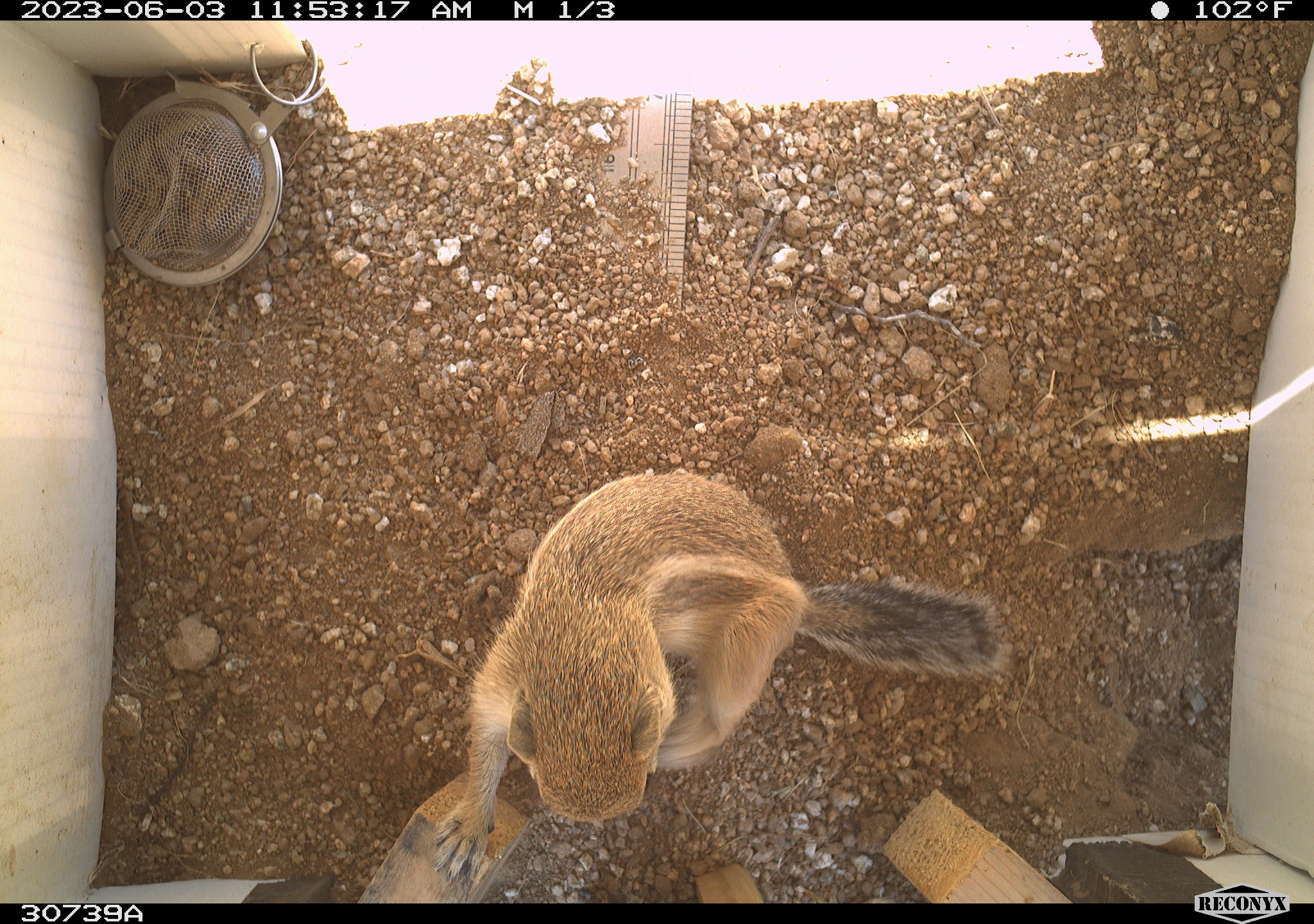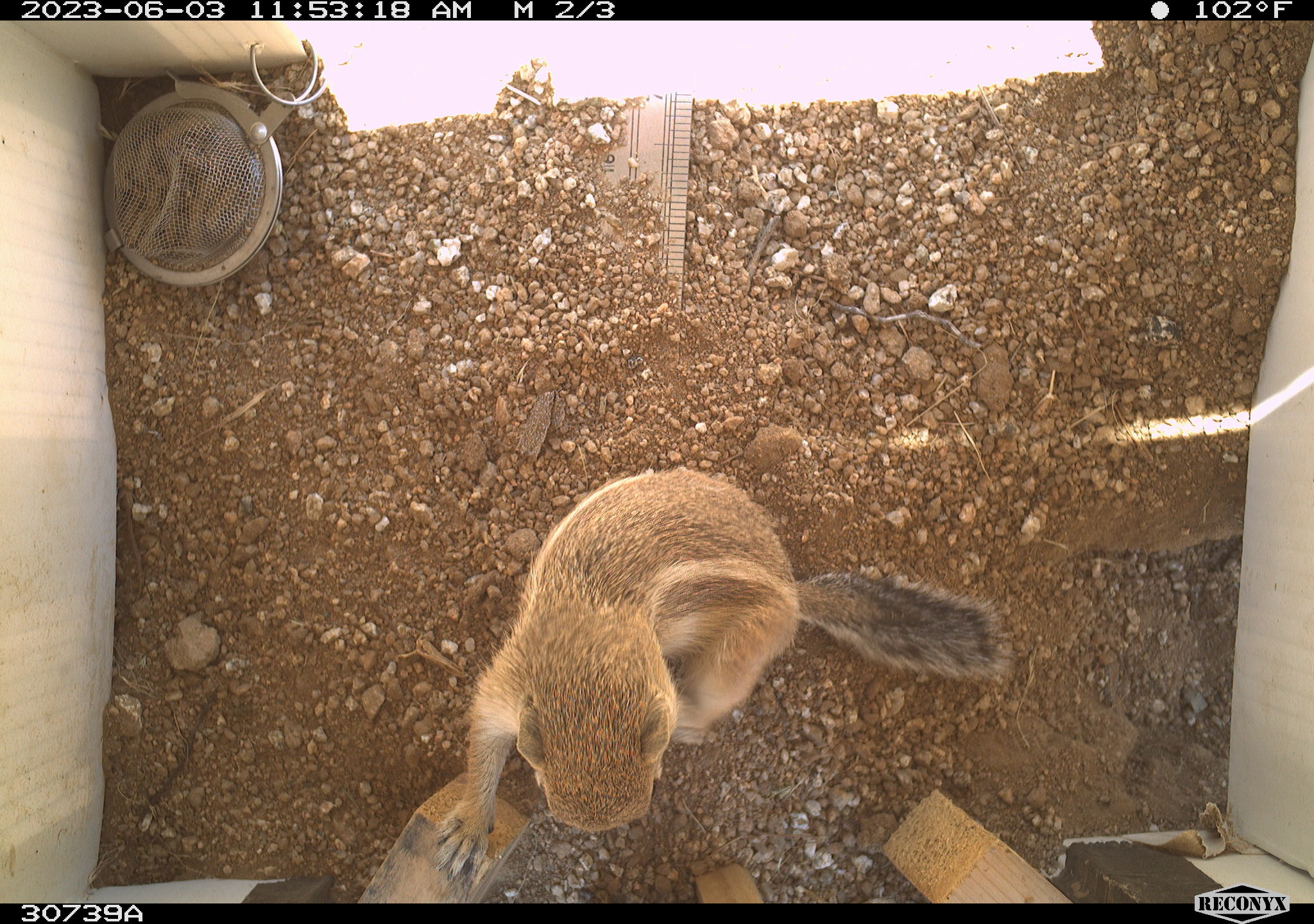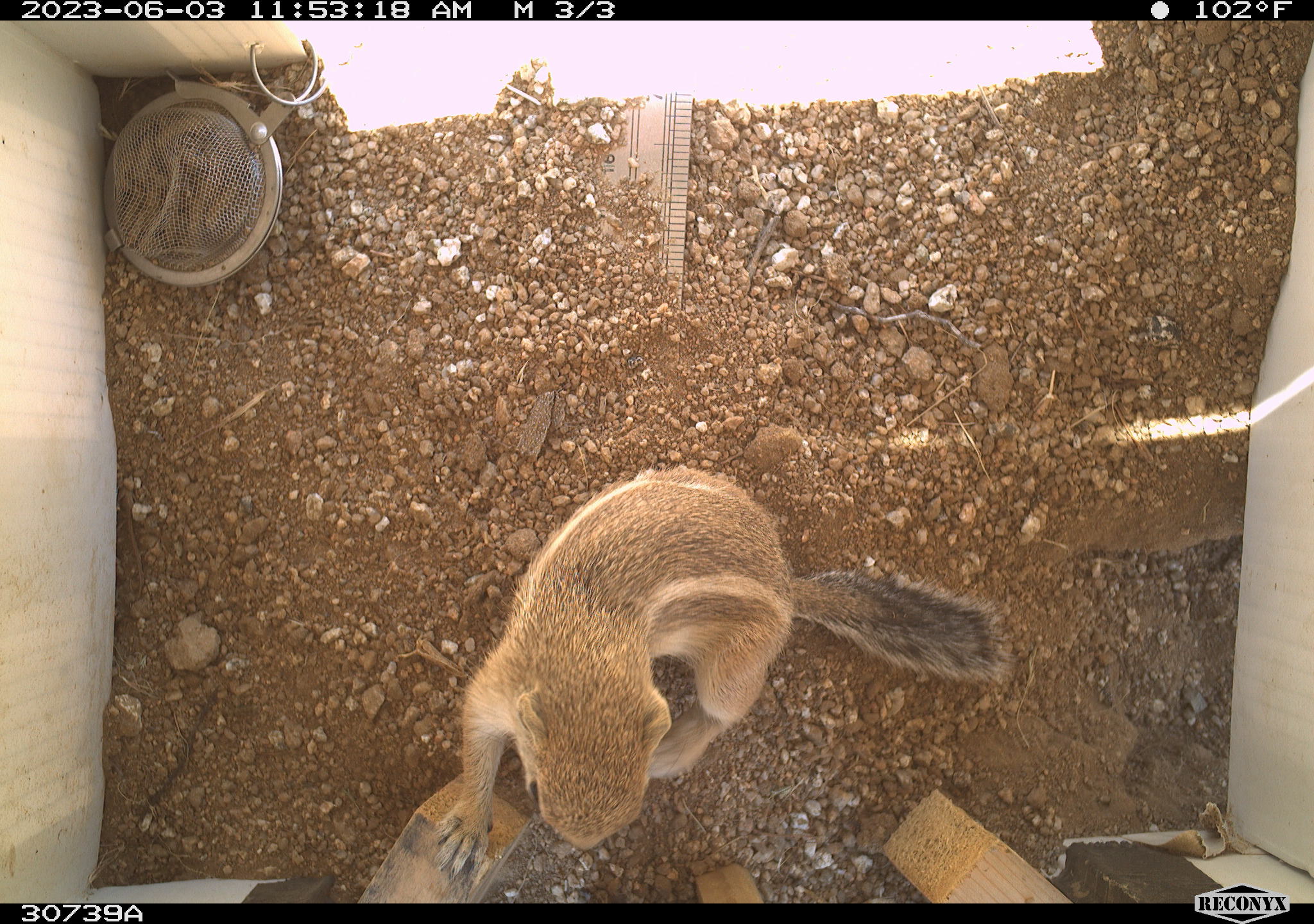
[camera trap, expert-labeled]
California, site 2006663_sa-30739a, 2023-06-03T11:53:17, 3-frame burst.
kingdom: Animalia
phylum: Chordata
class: Mammalia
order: Rodentia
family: Sciuridae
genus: Ammospermophilus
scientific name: Ammospermophilus leucurus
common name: white-tailed antelope squirrel